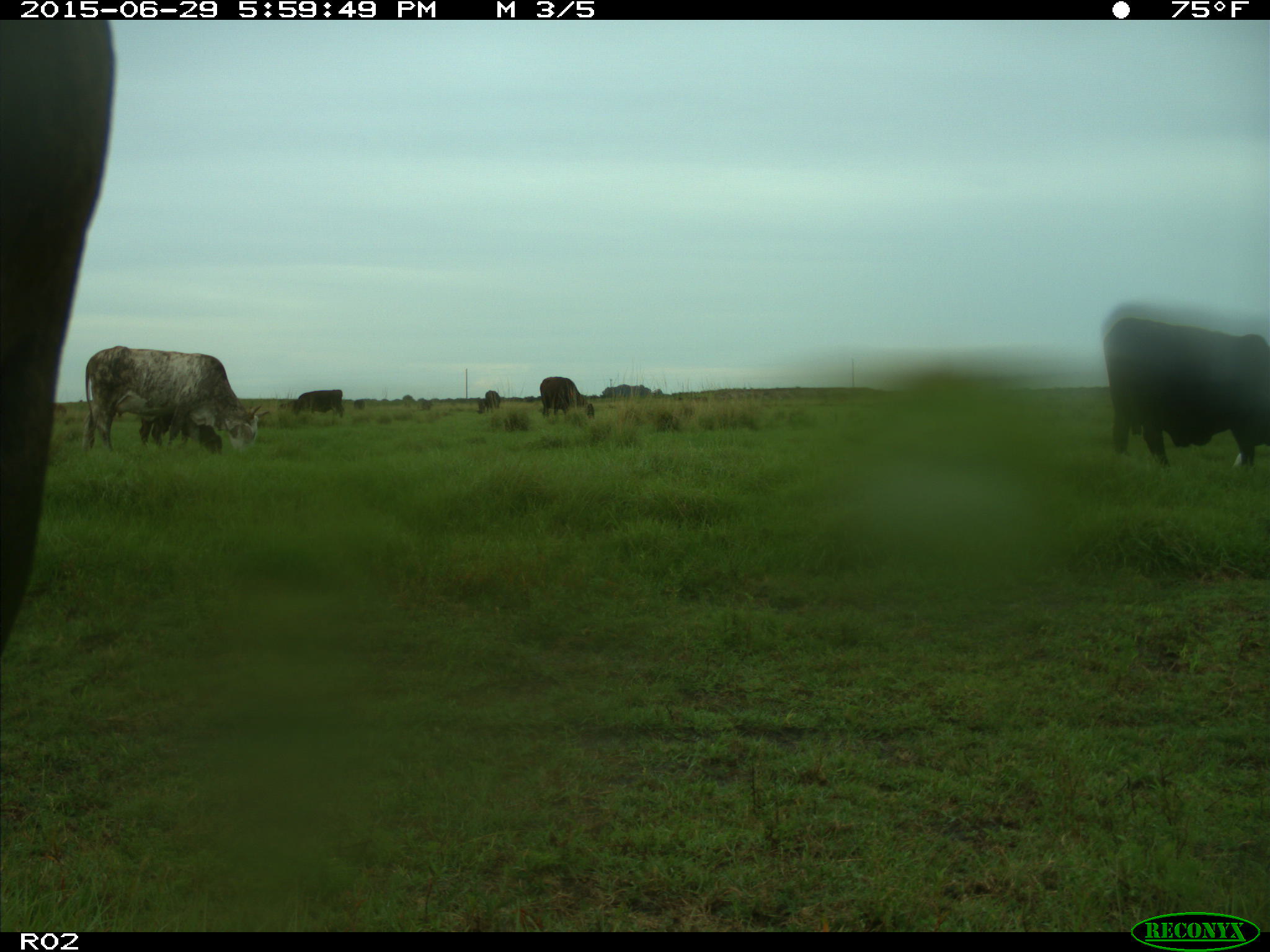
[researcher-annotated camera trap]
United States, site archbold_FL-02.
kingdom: Animalia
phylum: Chordata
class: Mammalia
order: Artiodactyla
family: Bovidae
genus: Bos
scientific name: Bos taurus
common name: domestic cow